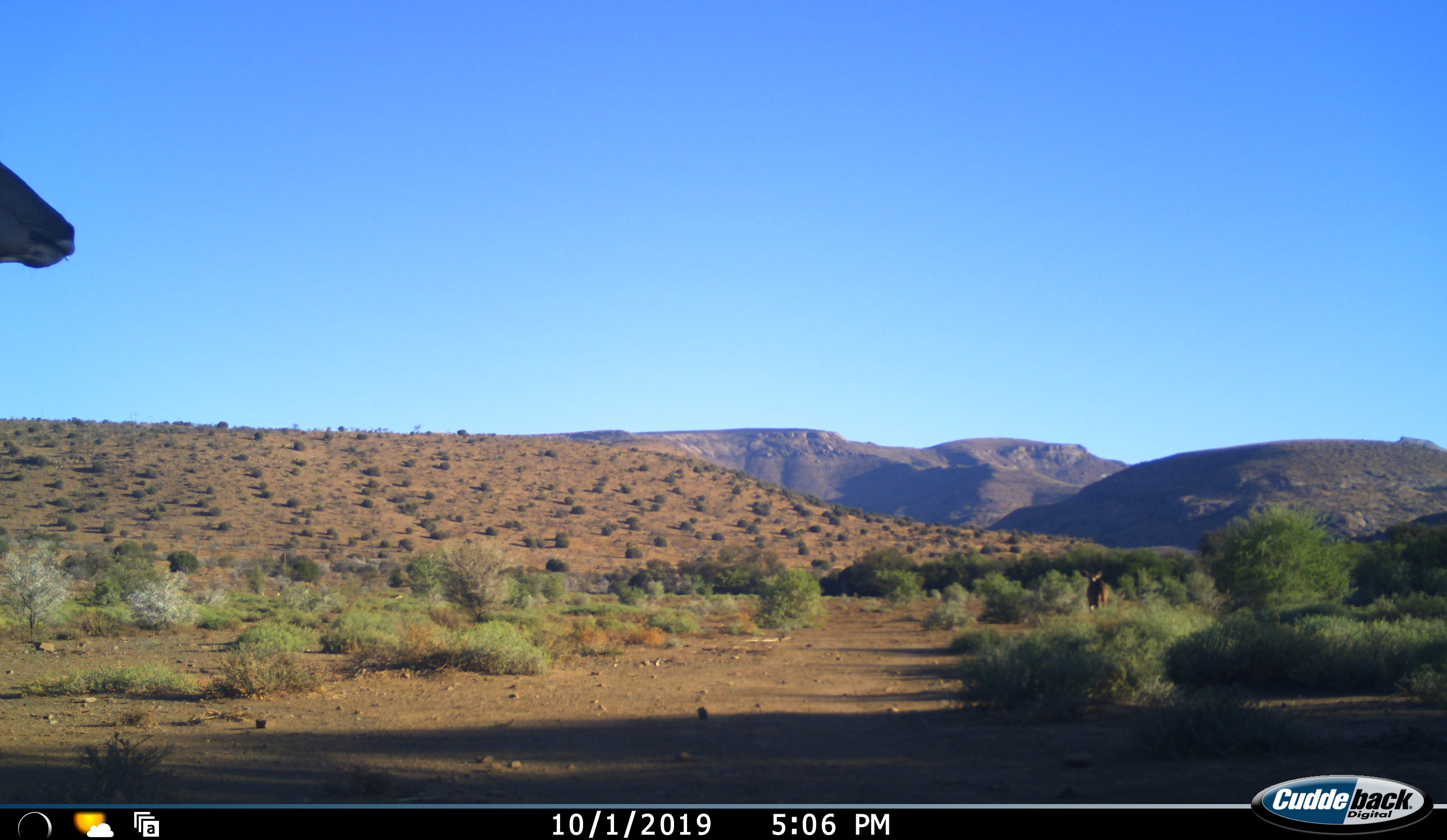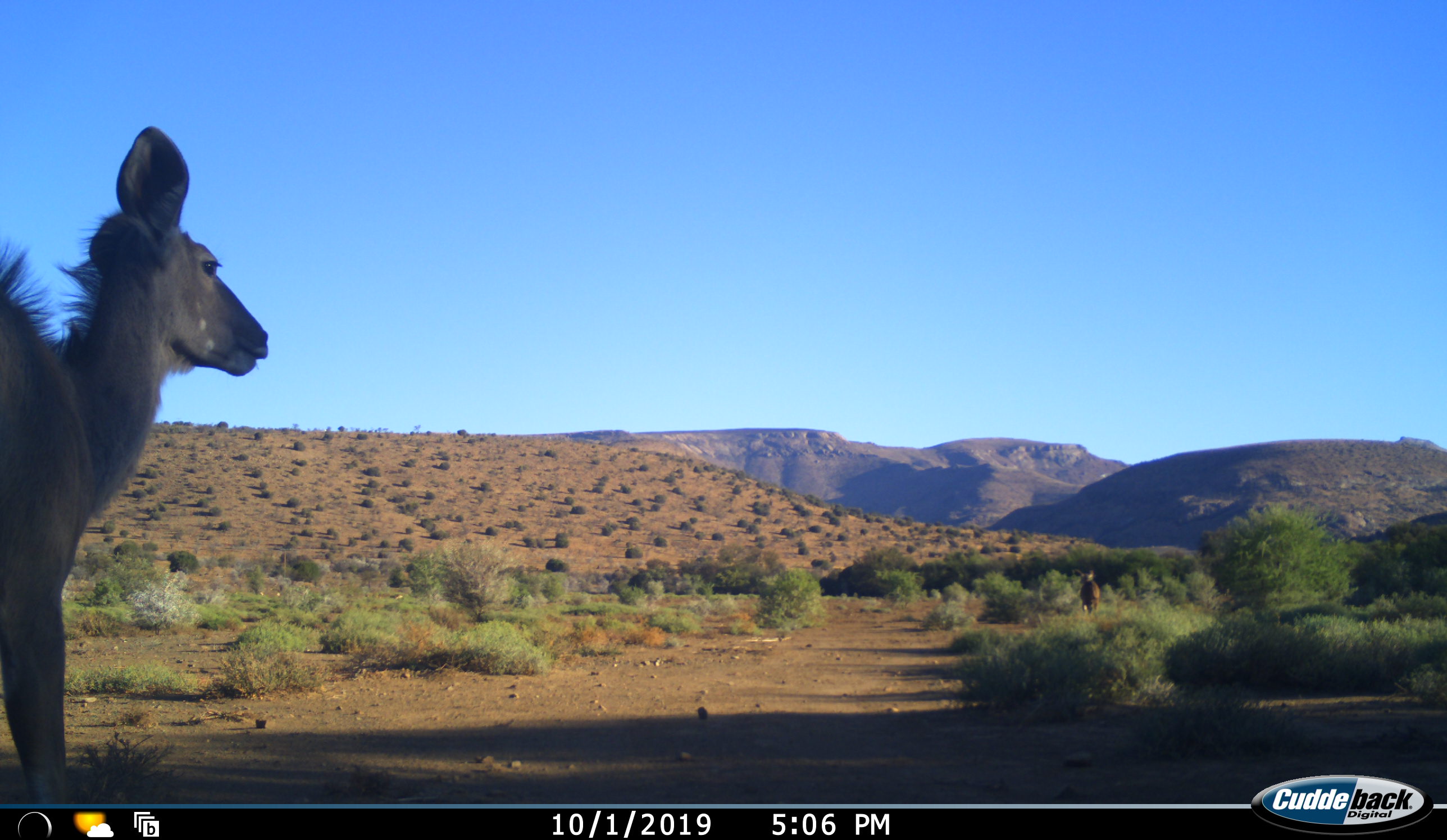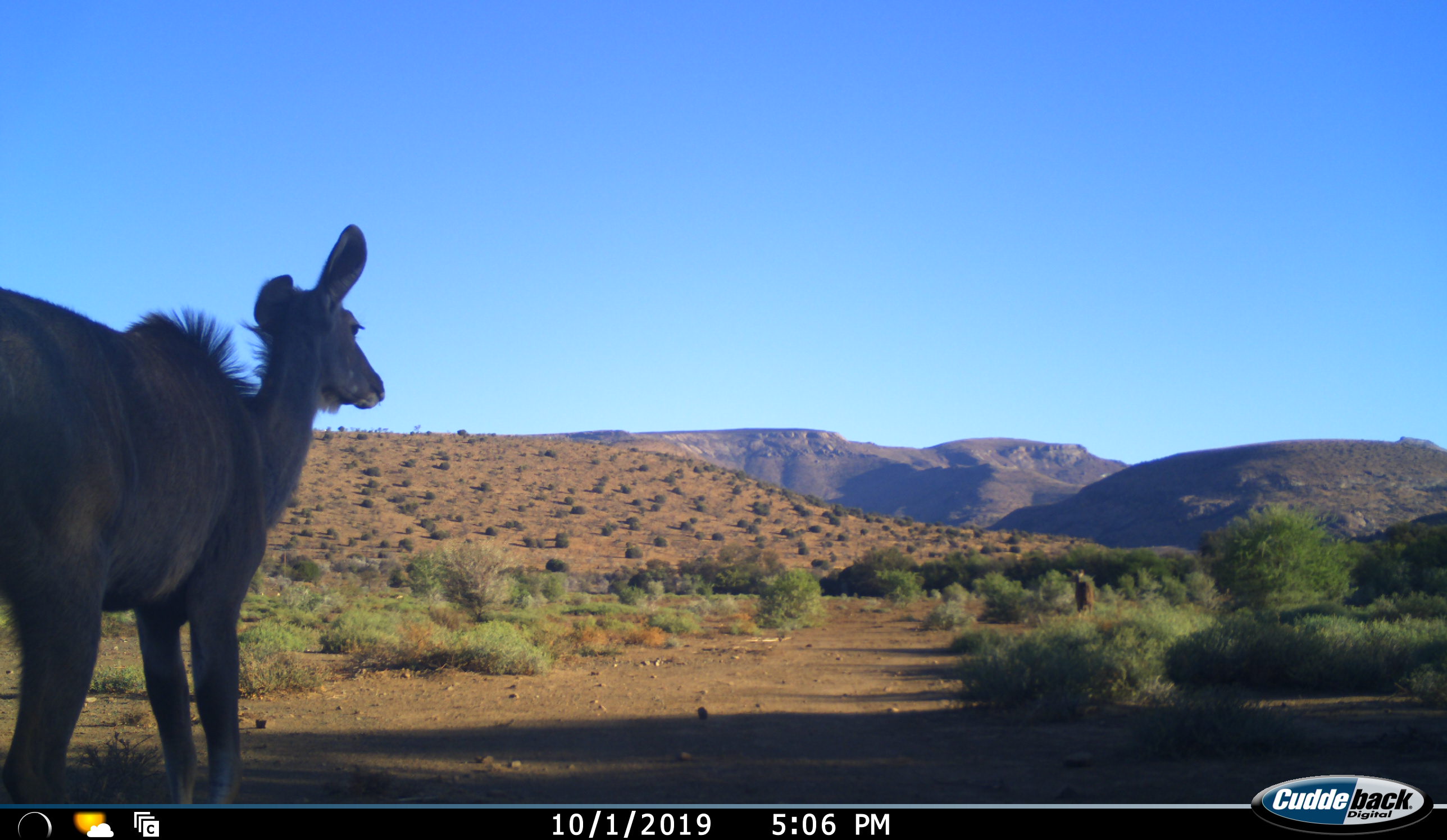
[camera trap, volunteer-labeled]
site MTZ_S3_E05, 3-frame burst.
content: unidentified animal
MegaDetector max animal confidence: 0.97